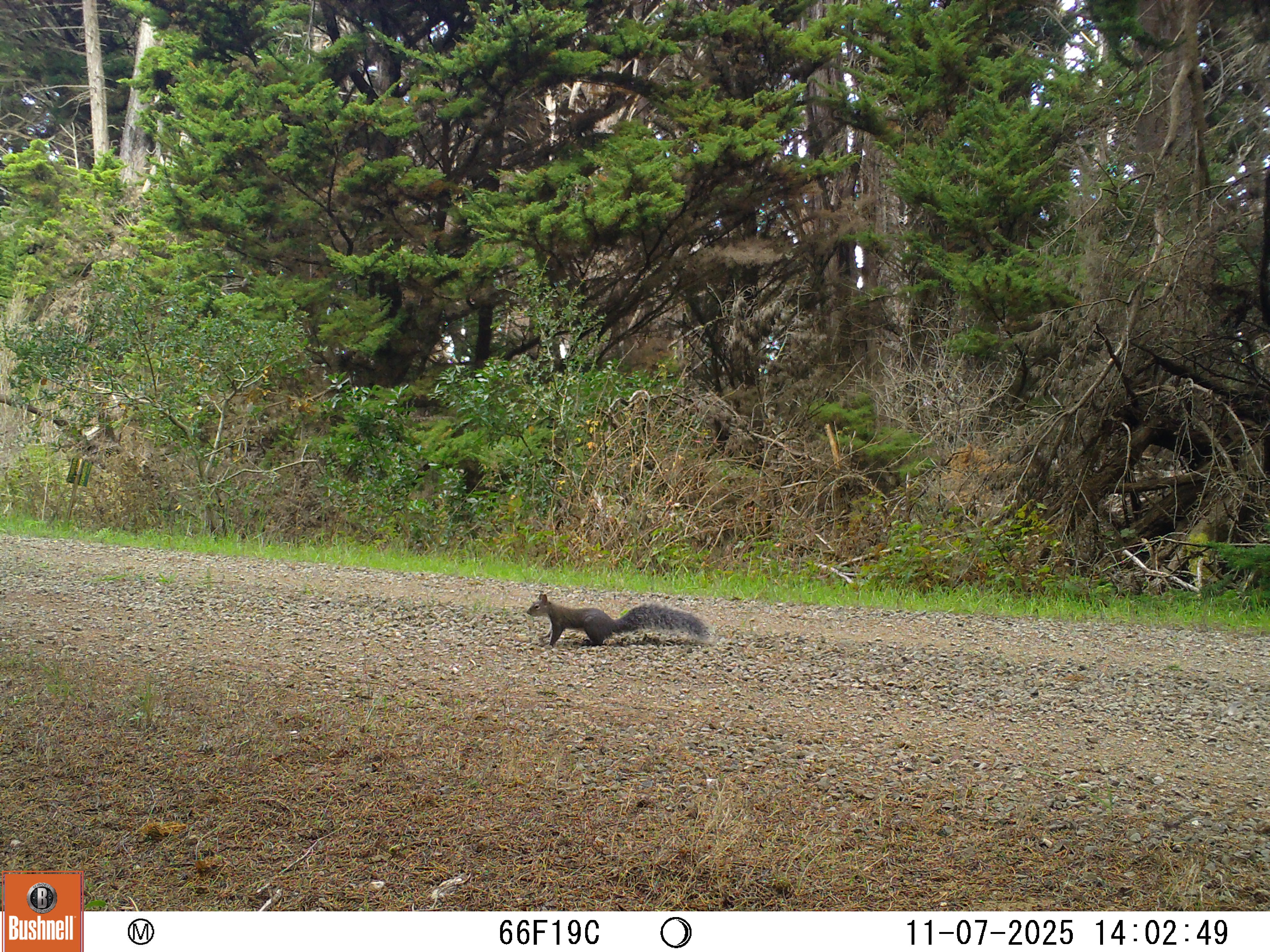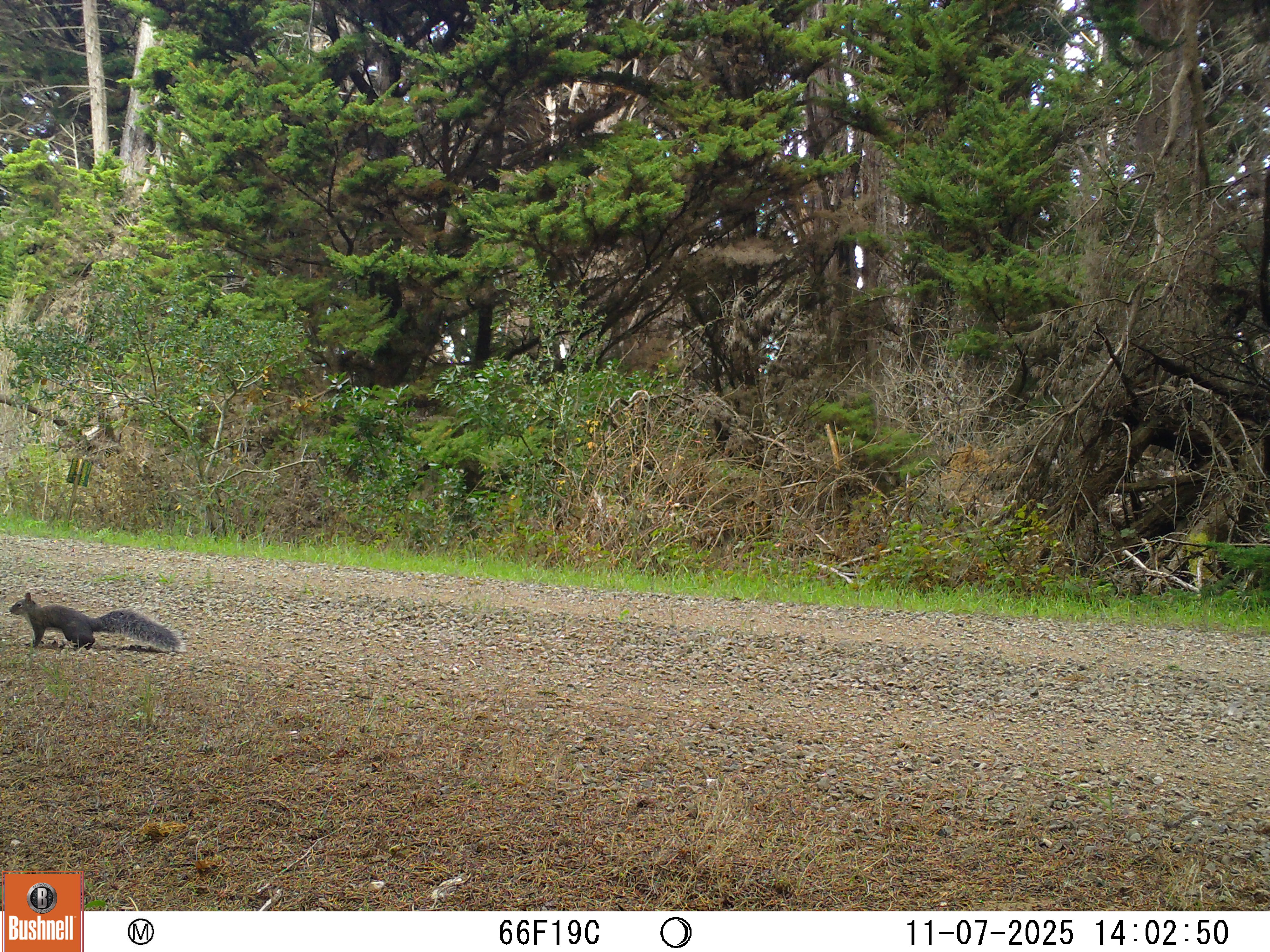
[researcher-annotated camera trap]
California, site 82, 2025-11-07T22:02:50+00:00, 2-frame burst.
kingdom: Animalia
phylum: Chordata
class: Mammalia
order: Rodentia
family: Sciuridae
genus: Sciurus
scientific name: Sciurus griseus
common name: western gray squirrel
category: western grey squirrel